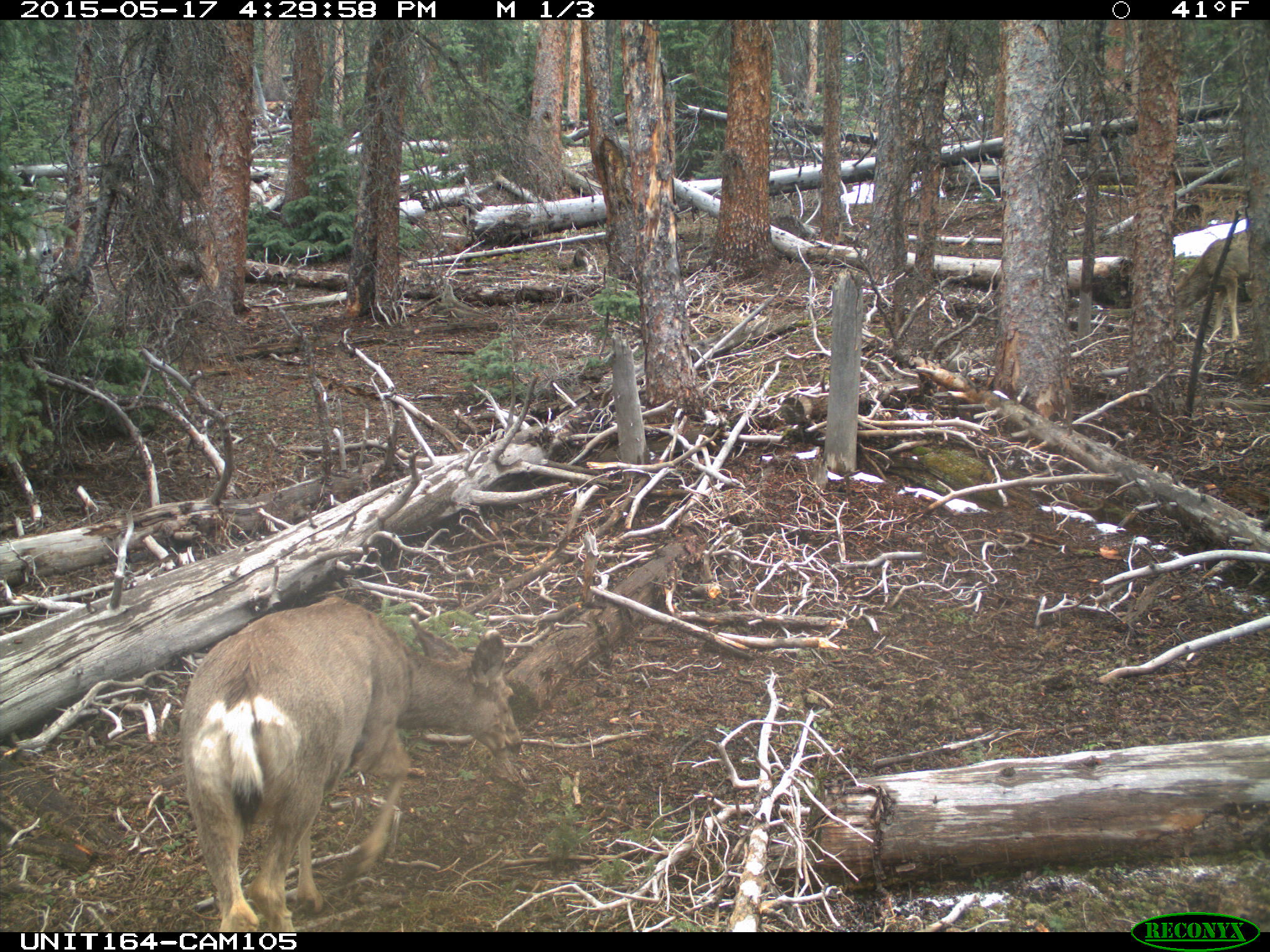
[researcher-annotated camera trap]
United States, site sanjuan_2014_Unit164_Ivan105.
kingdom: Animalia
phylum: Chordata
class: Mammalia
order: Artiodactyla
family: Cervidae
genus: Odocoileus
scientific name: Odocoileus hemionus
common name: mule deer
Odocoileus hemionus (mule deer).